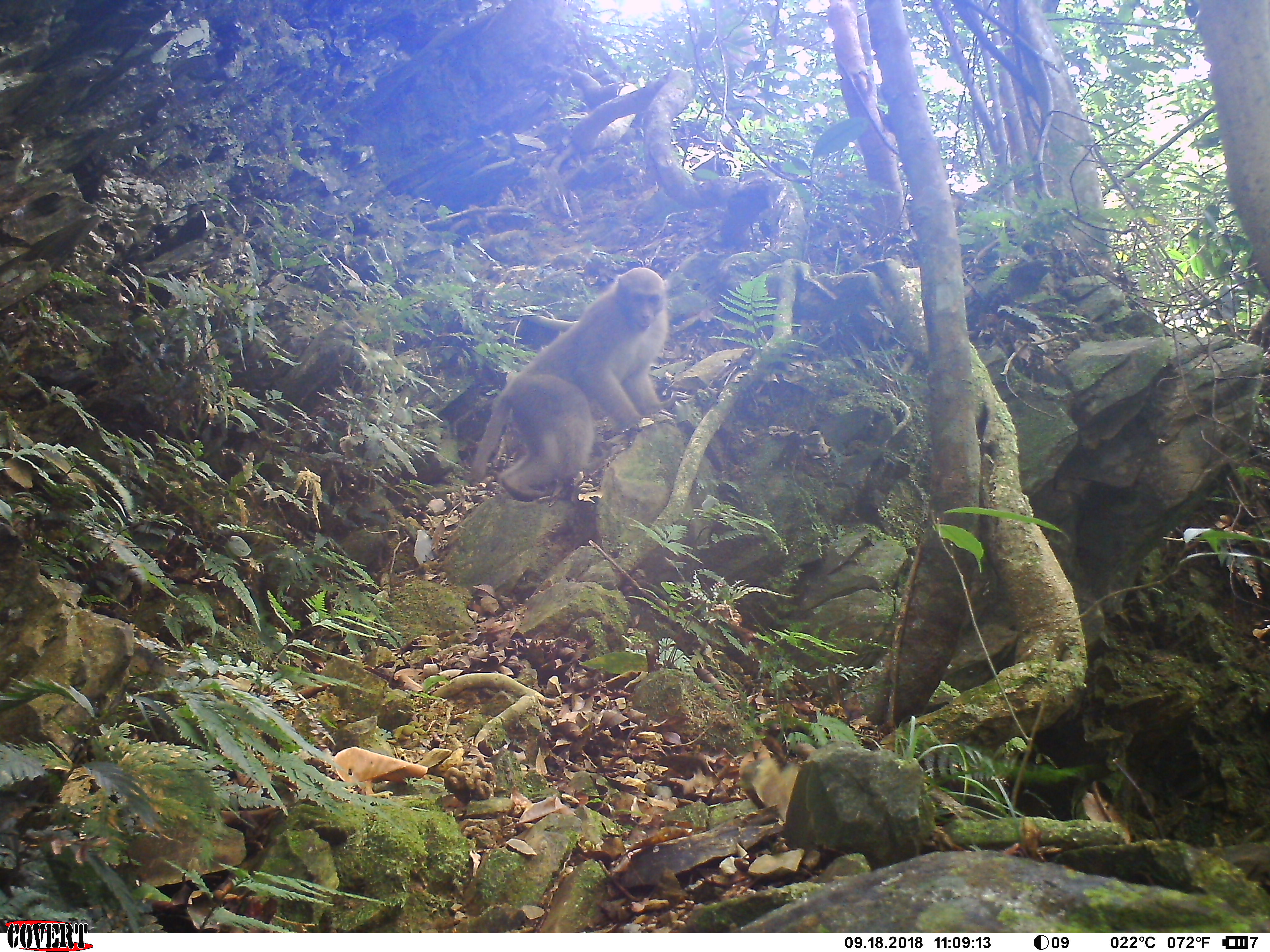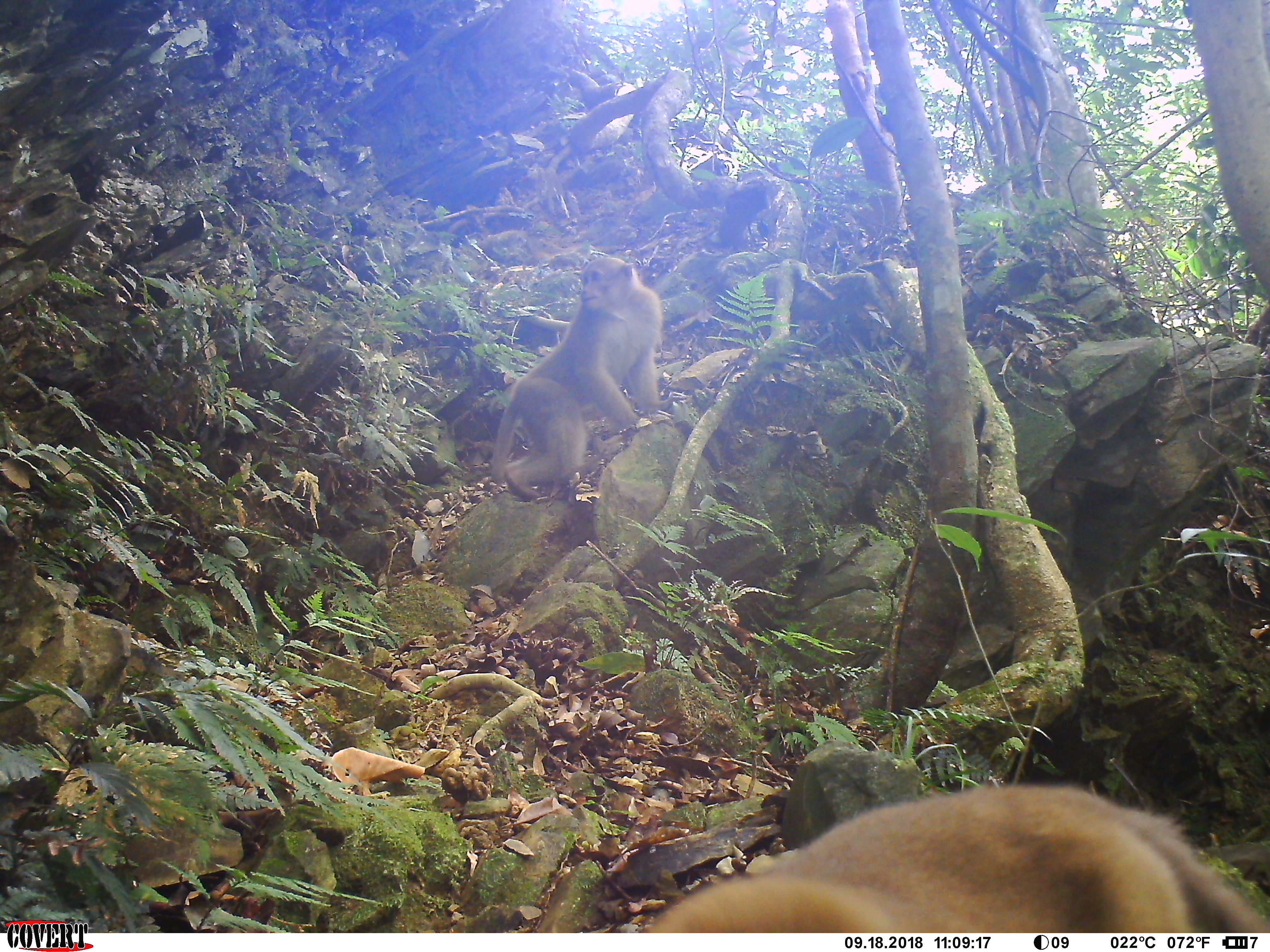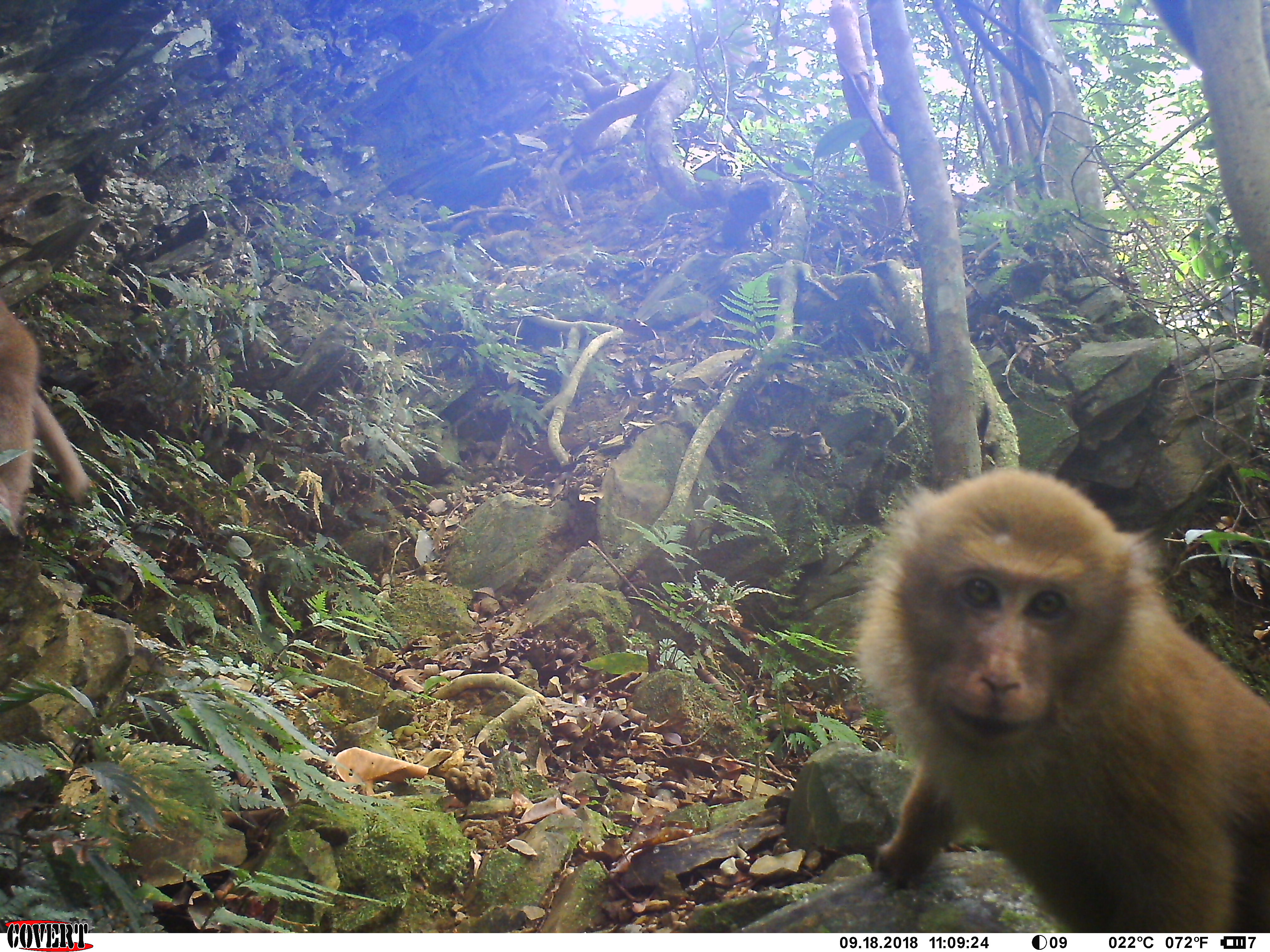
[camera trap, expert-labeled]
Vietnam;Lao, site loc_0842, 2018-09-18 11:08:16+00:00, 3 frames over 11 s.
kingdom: Animalia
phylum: Chordata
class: Mammalia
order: Primates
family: Cercopithecidae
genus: Macaca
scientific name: Macaca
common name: macaques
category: assam or rhesus macaque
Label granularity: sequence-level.